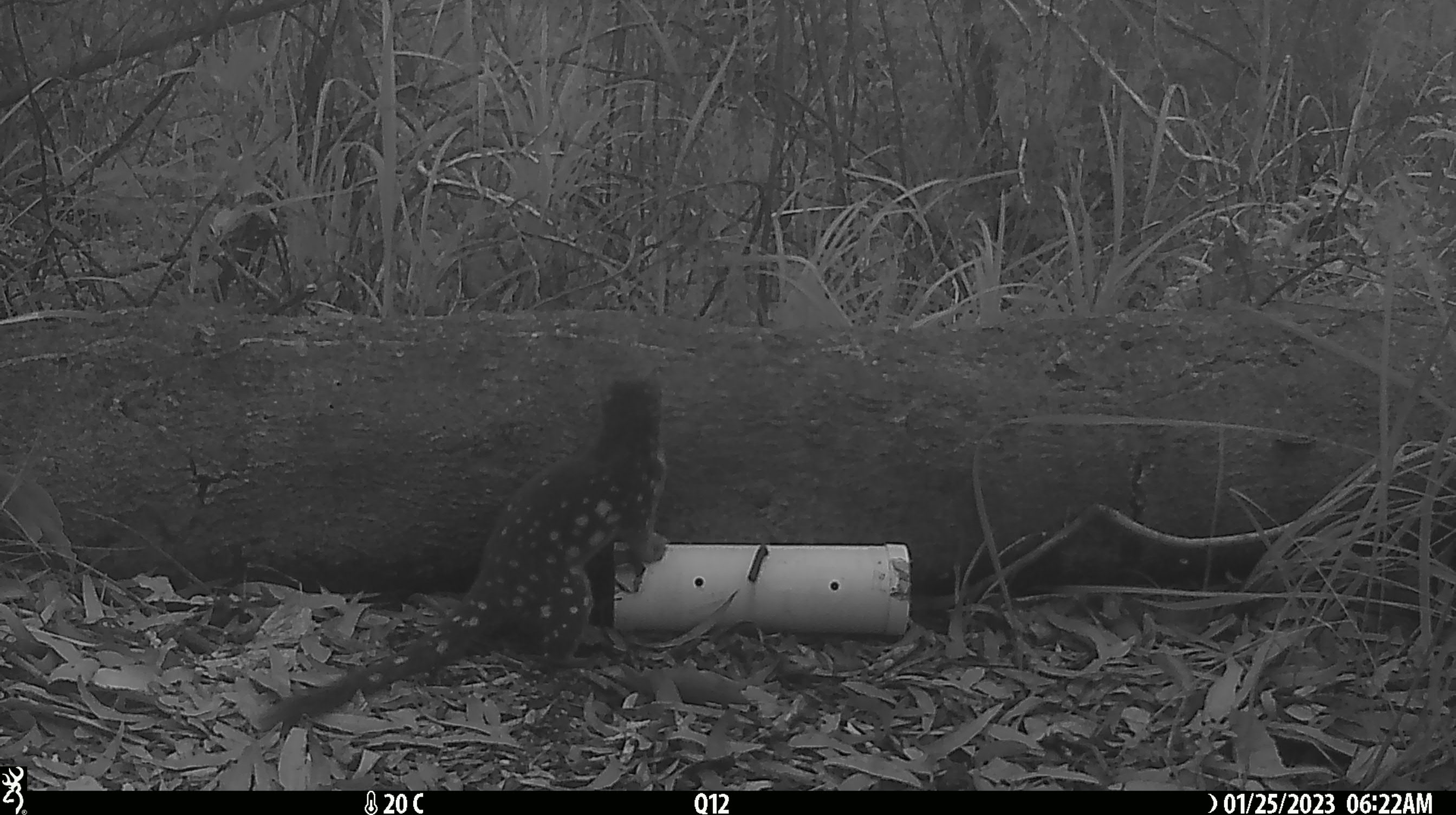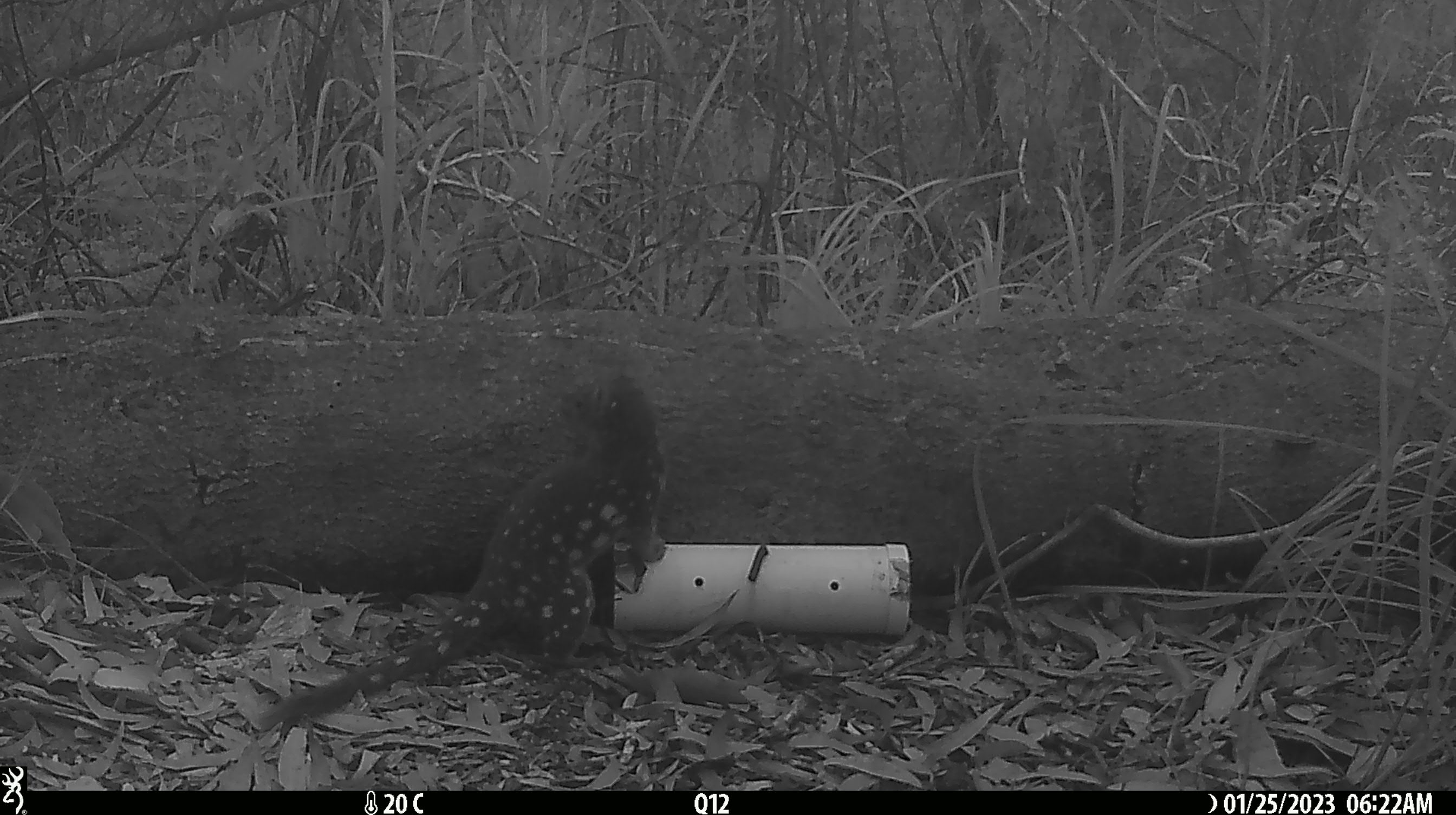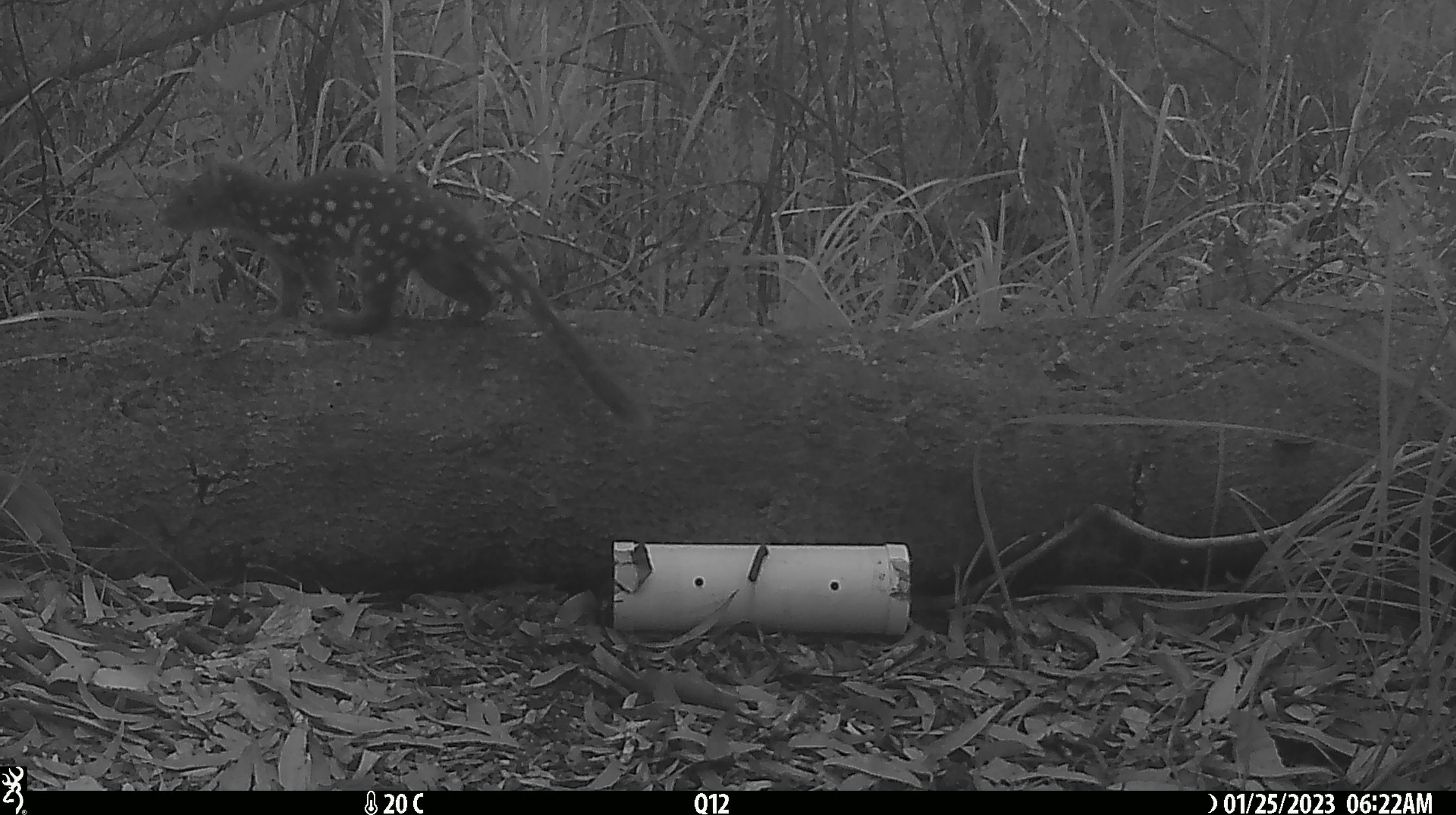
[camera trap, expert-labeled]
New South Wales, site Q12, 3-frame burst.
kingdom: Animalia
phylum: Chordata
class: Mammalia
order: Dasyuromorphia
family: Dasyuridae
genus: Dasyurus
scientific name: Dasyurus maculatus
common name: spotted-tailed quoll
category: quoll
Quoll (spotted-tailed quoll) (Dasyurus maculatus).